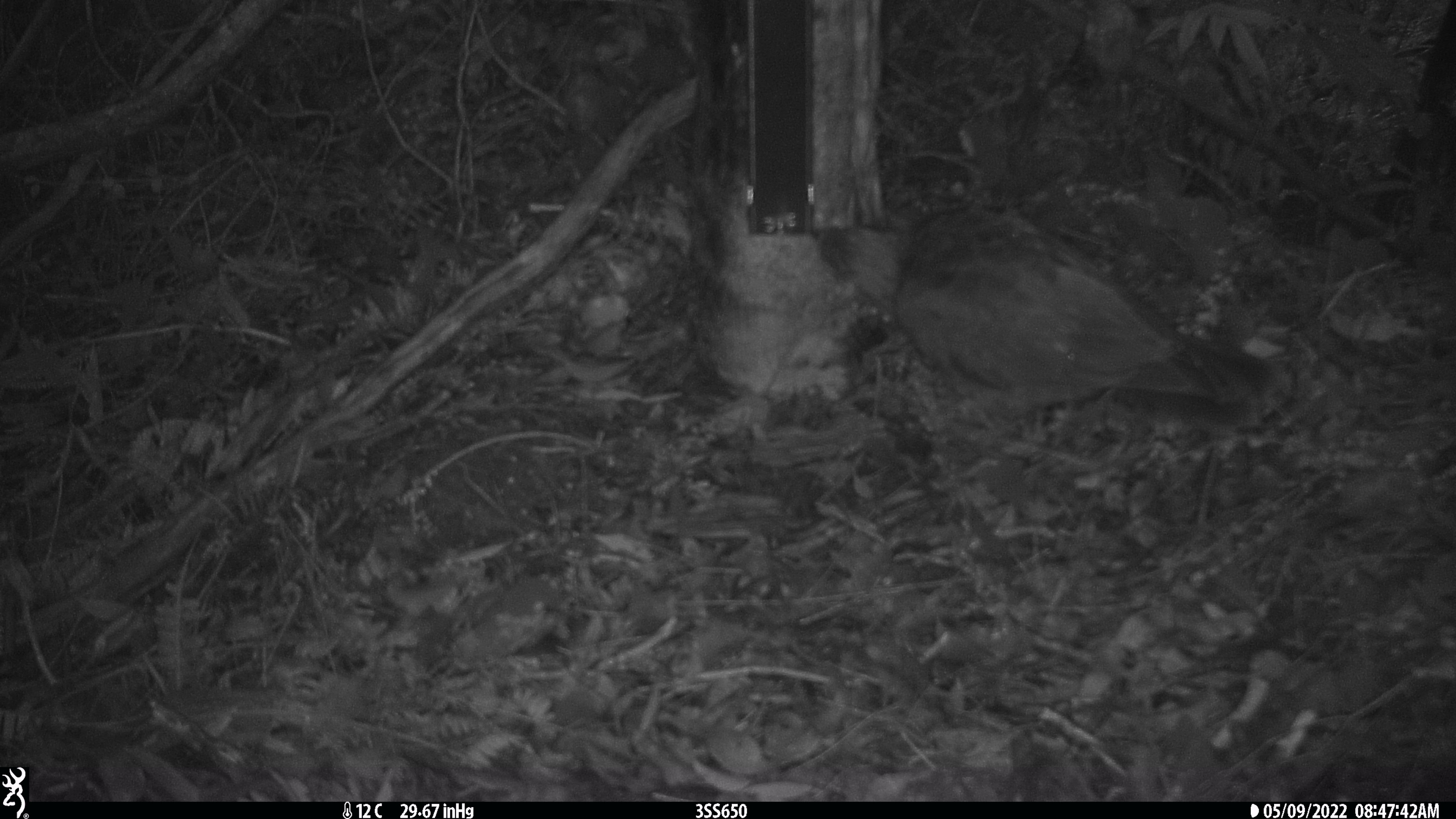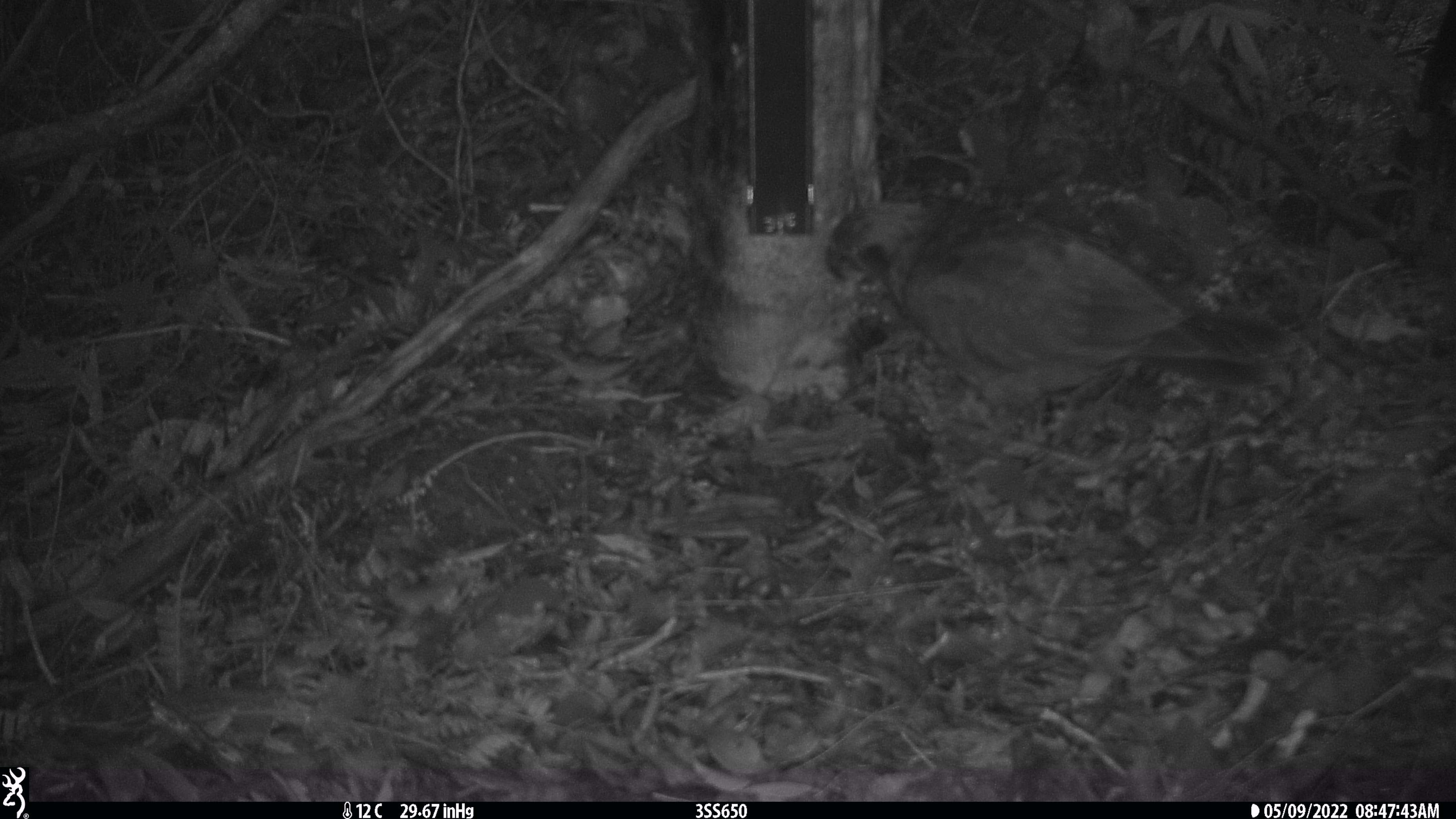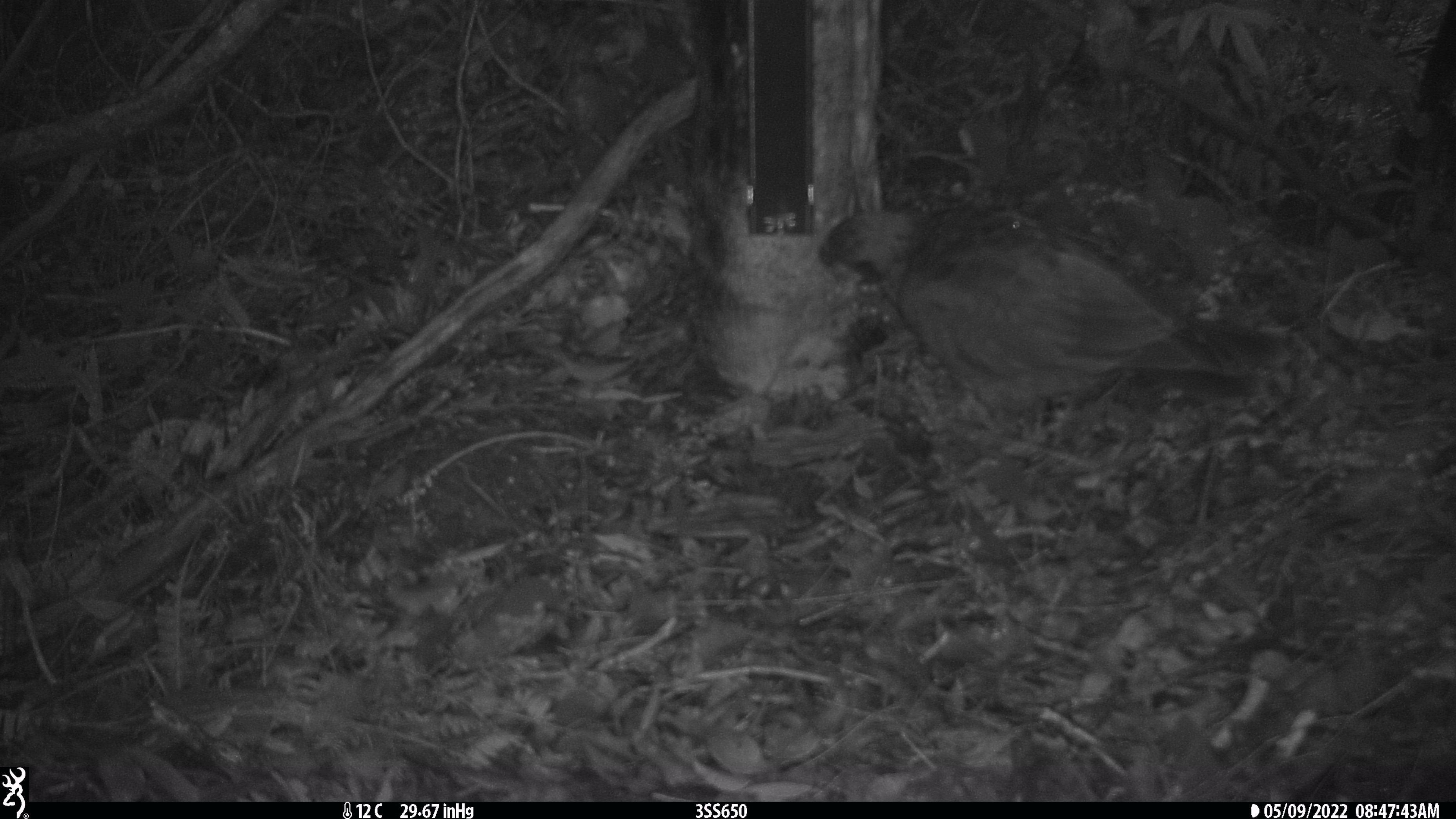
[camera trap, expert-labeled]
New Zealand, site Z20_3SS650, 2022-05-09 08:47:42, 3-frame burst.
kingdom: Animalia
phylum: Chordata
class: Aves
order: Psittaciformes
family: Strigopidae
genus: Nestor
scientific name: Nestor notabilis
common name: kea